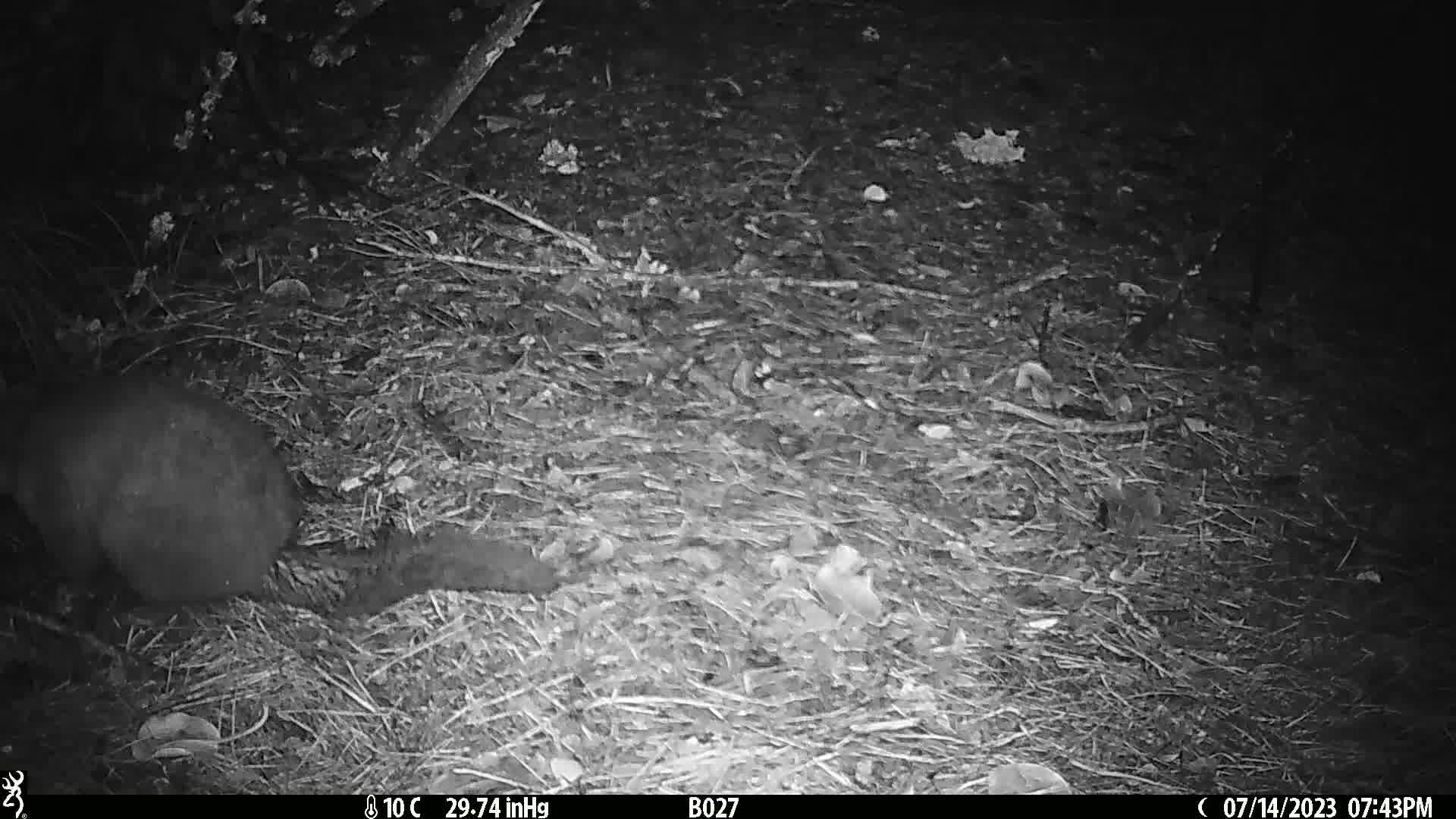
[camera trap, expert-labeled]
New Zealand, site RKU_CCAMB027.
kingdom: Animalia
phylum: Chordata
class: Mammalia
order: Diprotodontia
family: Phalangeridae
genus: Trichosurus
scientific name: Trichosurus vulpecula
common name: common brushtail possum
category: possum